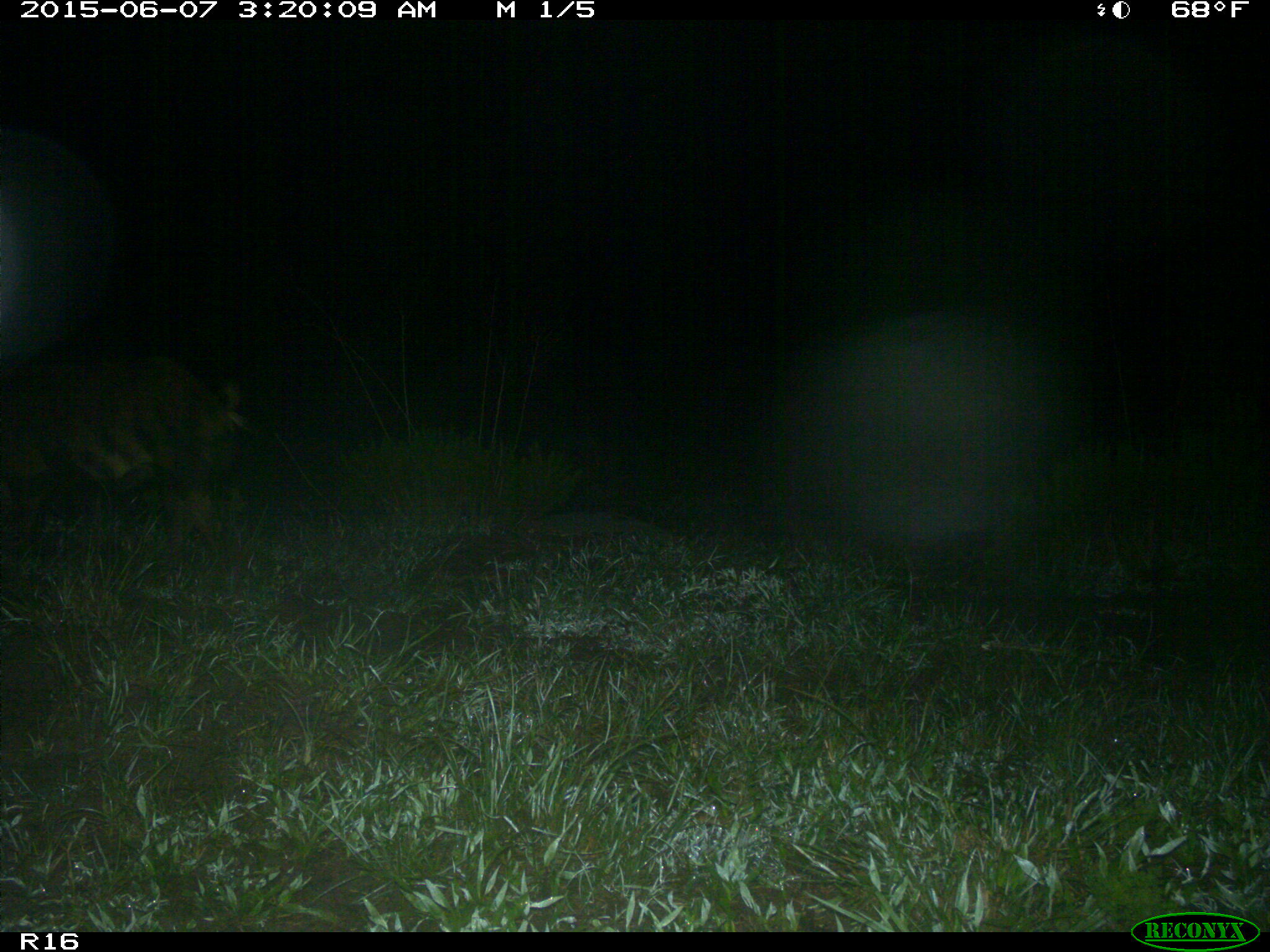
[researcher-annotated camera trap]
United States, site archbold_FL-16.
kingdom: Animalia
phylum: Chordata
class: Mammalia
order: Artiodactyla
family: Suidae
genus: Sus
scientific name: Sus scrofa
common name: wild boar